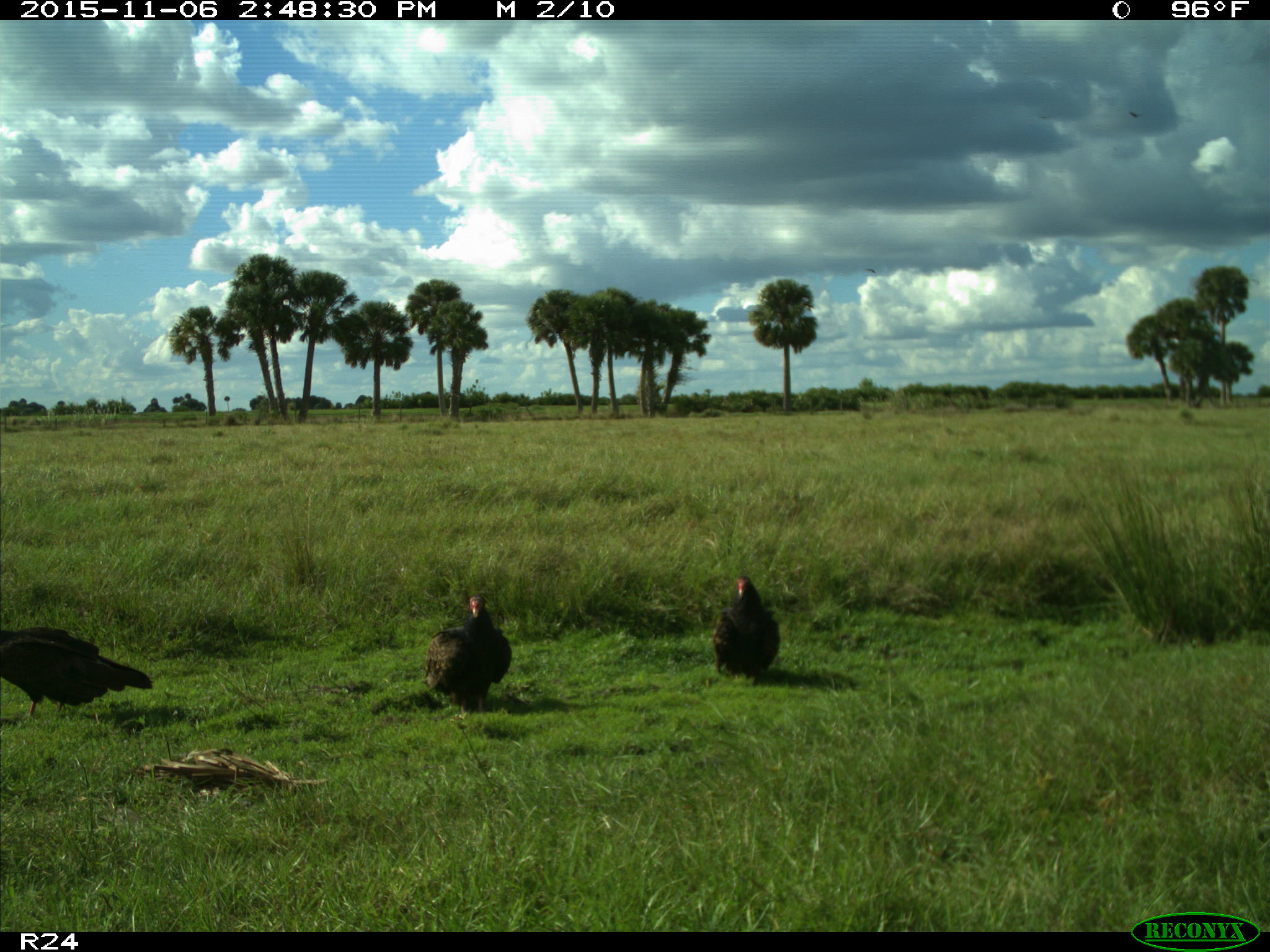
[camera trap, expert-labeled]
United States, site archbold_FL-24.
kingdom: Animalia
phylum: Chordata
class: Aves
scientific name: Aves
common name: birds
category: unidentified bird